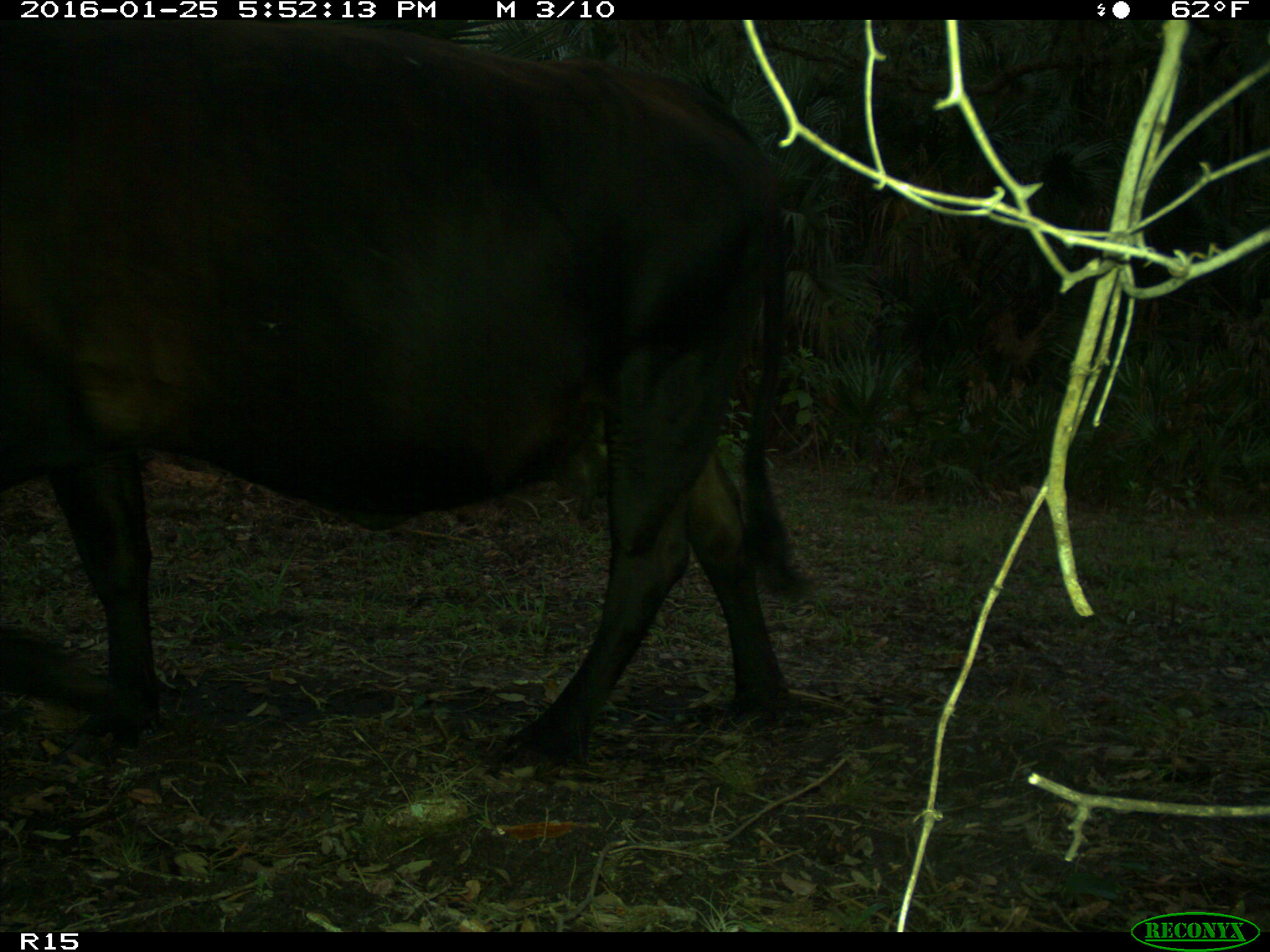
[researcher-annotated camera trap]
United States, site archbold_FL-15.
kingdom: Animalia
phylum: Chordata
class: Mammalia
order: Artiodactyla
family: Bovidae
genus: Bos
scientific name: Bos taurus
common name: domestic cow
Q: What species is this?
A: Bos taurus (domestic cow).